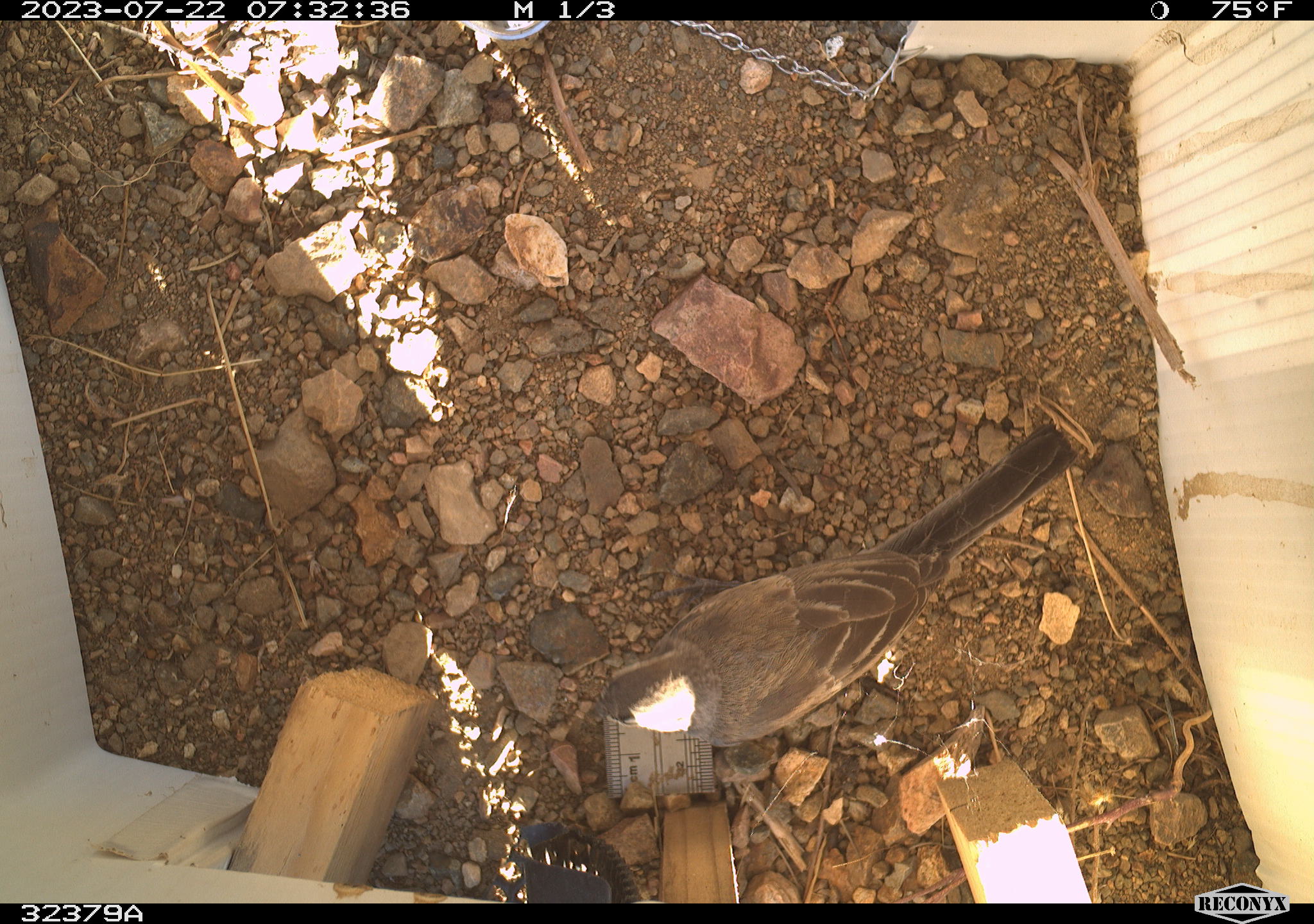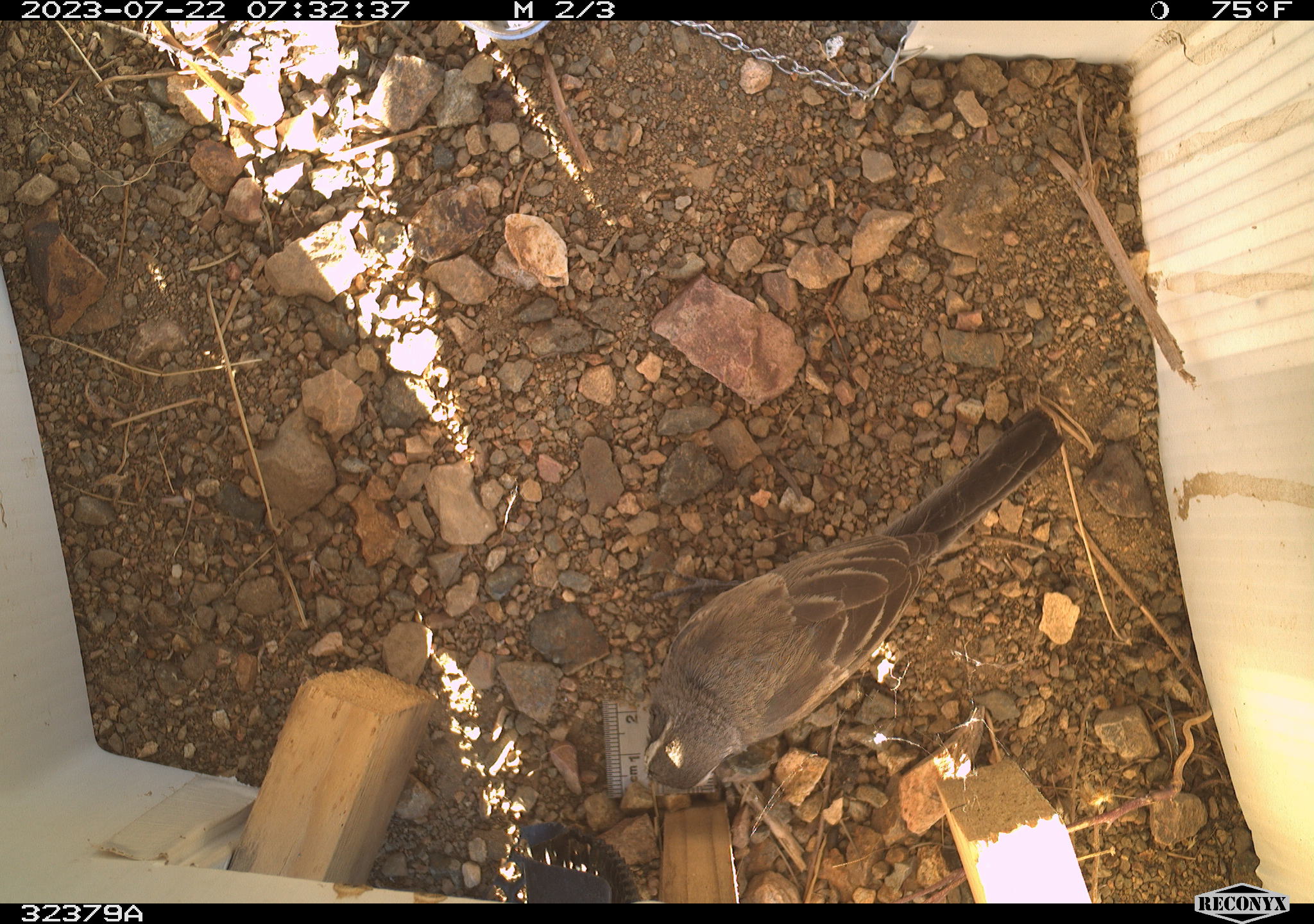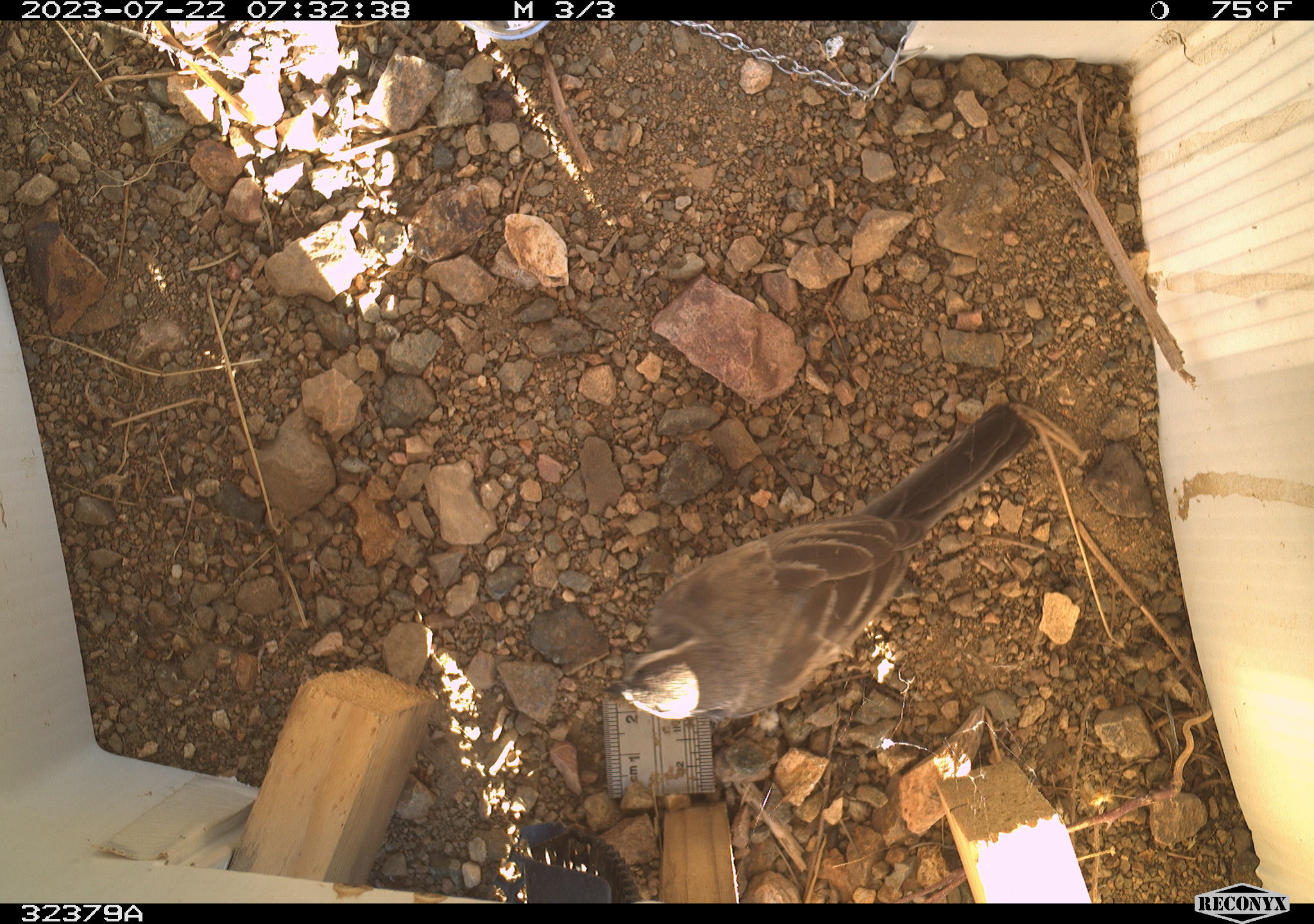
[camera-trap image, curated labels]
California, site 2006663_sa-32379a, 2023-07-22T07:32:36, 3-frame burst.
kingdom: Animalia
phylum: Chordata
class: Aves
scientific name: Aves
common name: bird